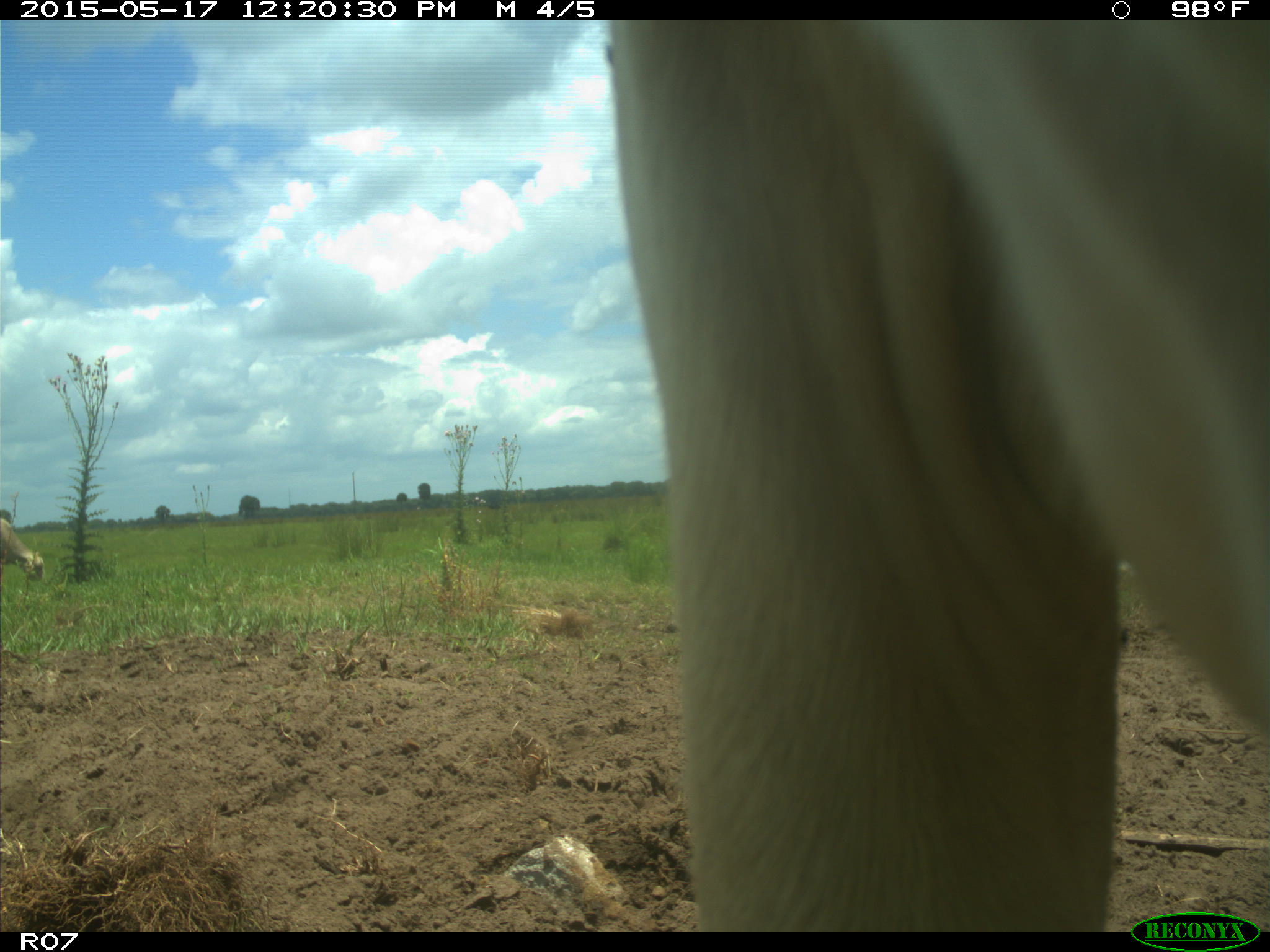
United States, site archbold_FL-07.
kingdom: Animalia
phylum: Chordata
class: Mammalia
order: Artiodactyla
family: Bovidae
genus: Bos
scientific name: Bos taurus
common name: domestic cow